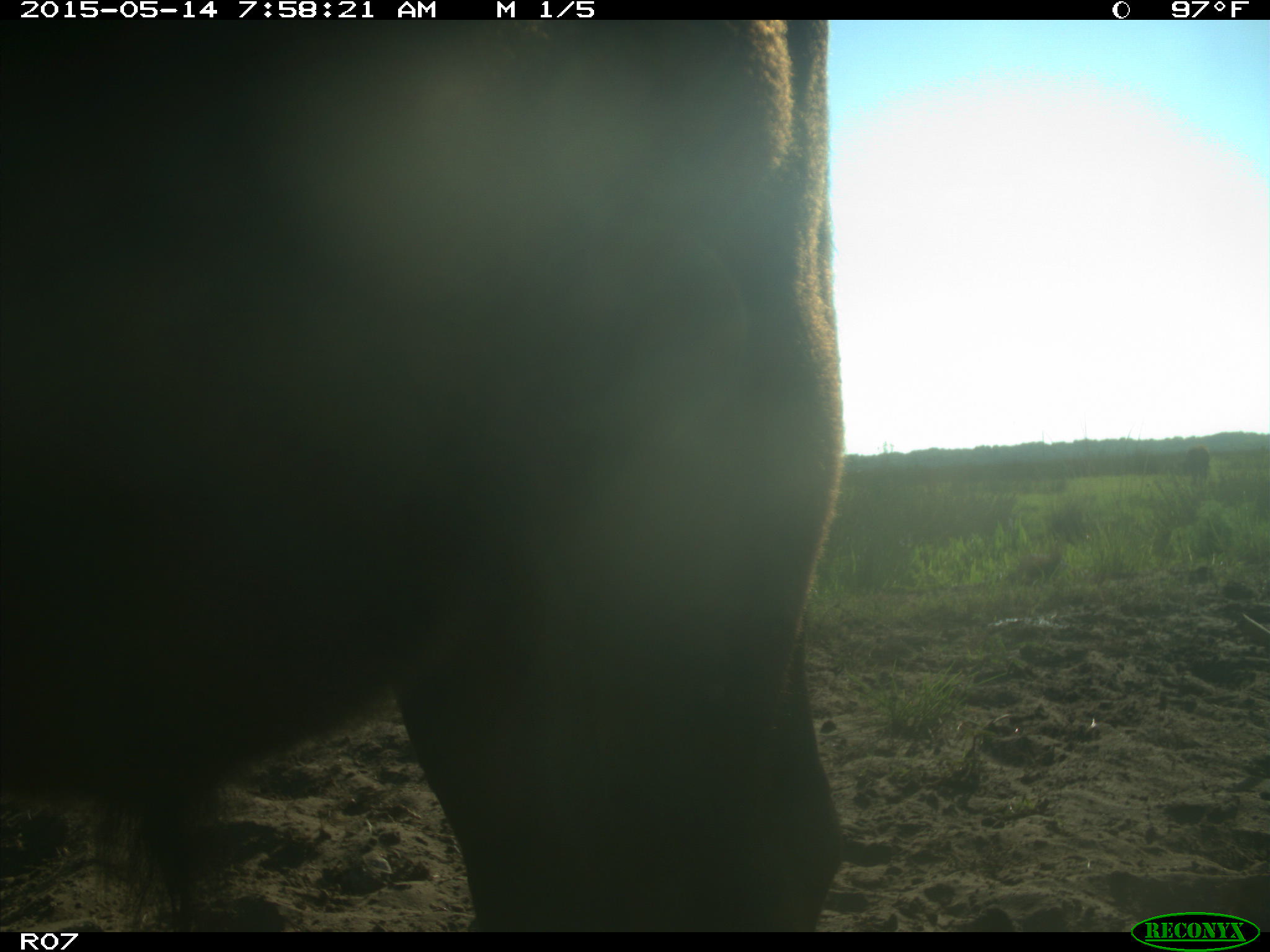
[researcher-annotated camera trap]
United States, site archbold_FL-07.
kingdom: Animalia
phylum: Chordata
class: Mammalia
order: Artiodactyla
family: Bovidae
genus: Bos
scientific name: Bos taurus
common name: domestic cow